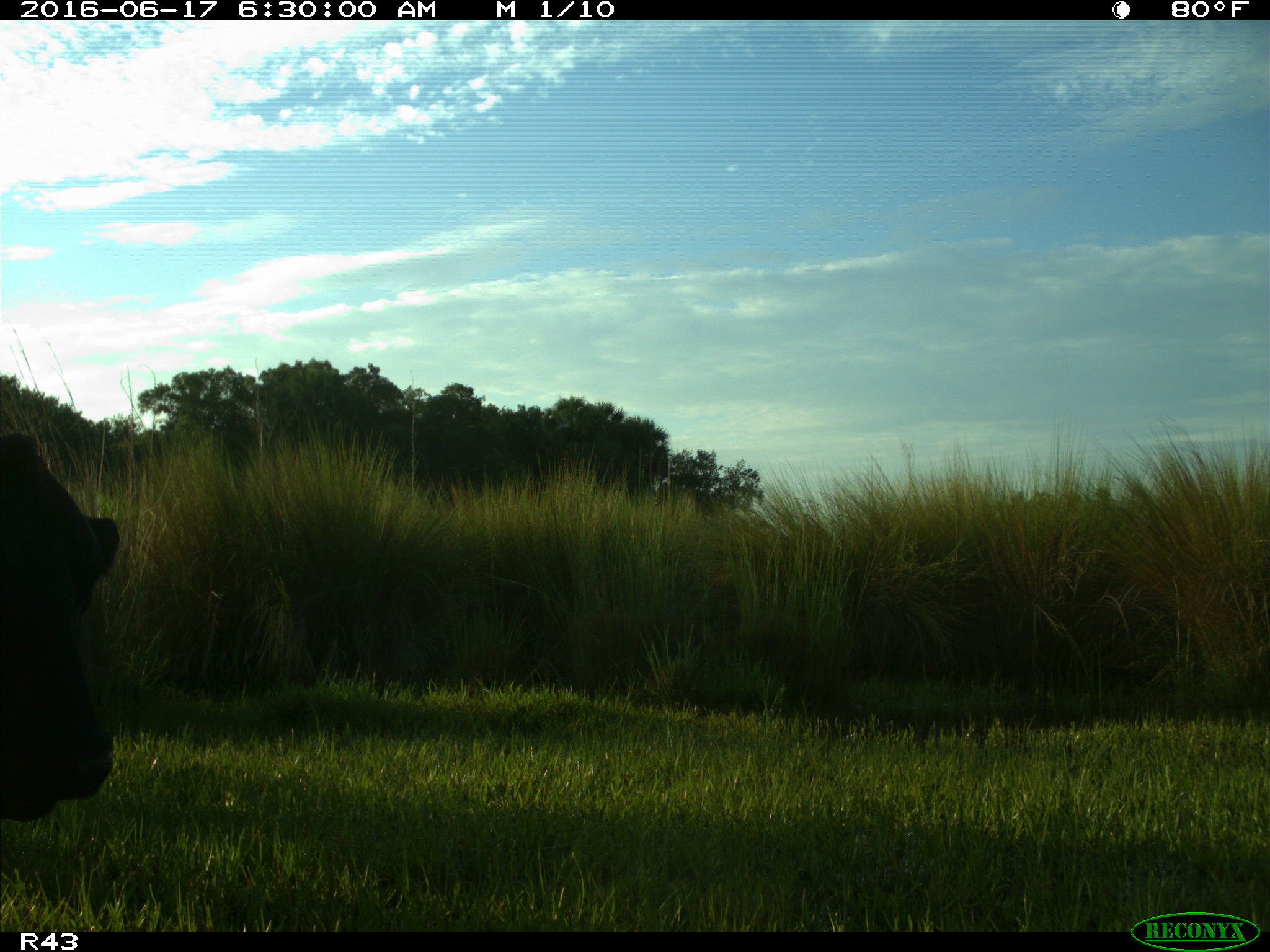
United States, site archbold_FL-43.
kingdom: Animalia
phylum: Chordata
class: Mammalia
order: Artiodactyla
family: Bovidae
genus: Bos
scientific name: Bos taurus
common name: domestic cow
Bos taurus (domestic cow).